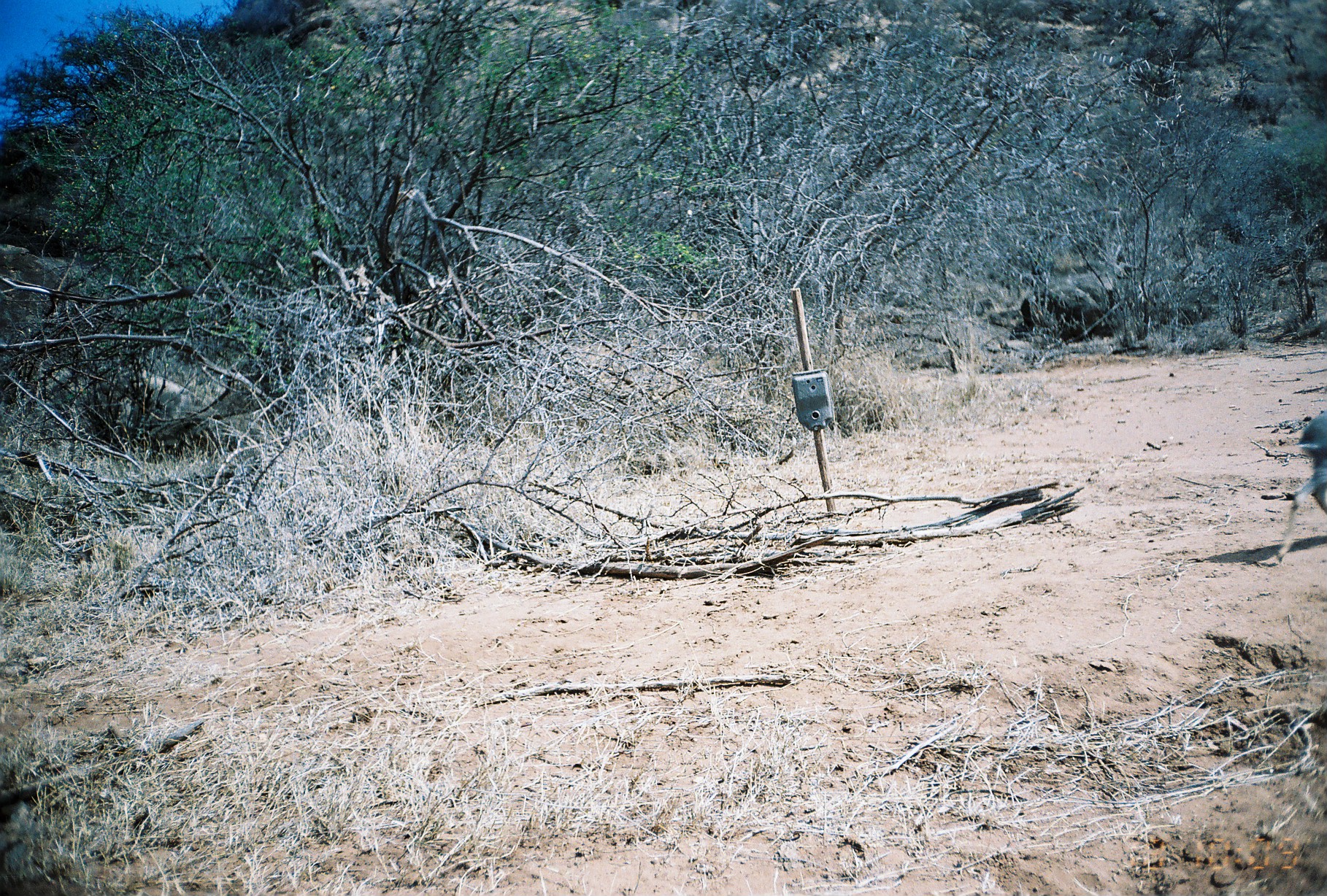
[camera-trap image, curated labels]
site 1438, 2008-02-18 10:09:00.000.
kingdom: Animalia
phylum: Chordata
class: Mammalia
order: Artiodactyla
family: Bovidae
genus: Madoqua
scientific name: Madoqua guentheri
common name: günther's dik-dik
Madoqua guentheri (günther's dik-dik), count 1.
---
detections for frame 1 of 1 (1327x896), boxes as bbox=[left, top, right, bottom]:
madoqua guentheri: bbox=[1250, 406, 1327, 567]